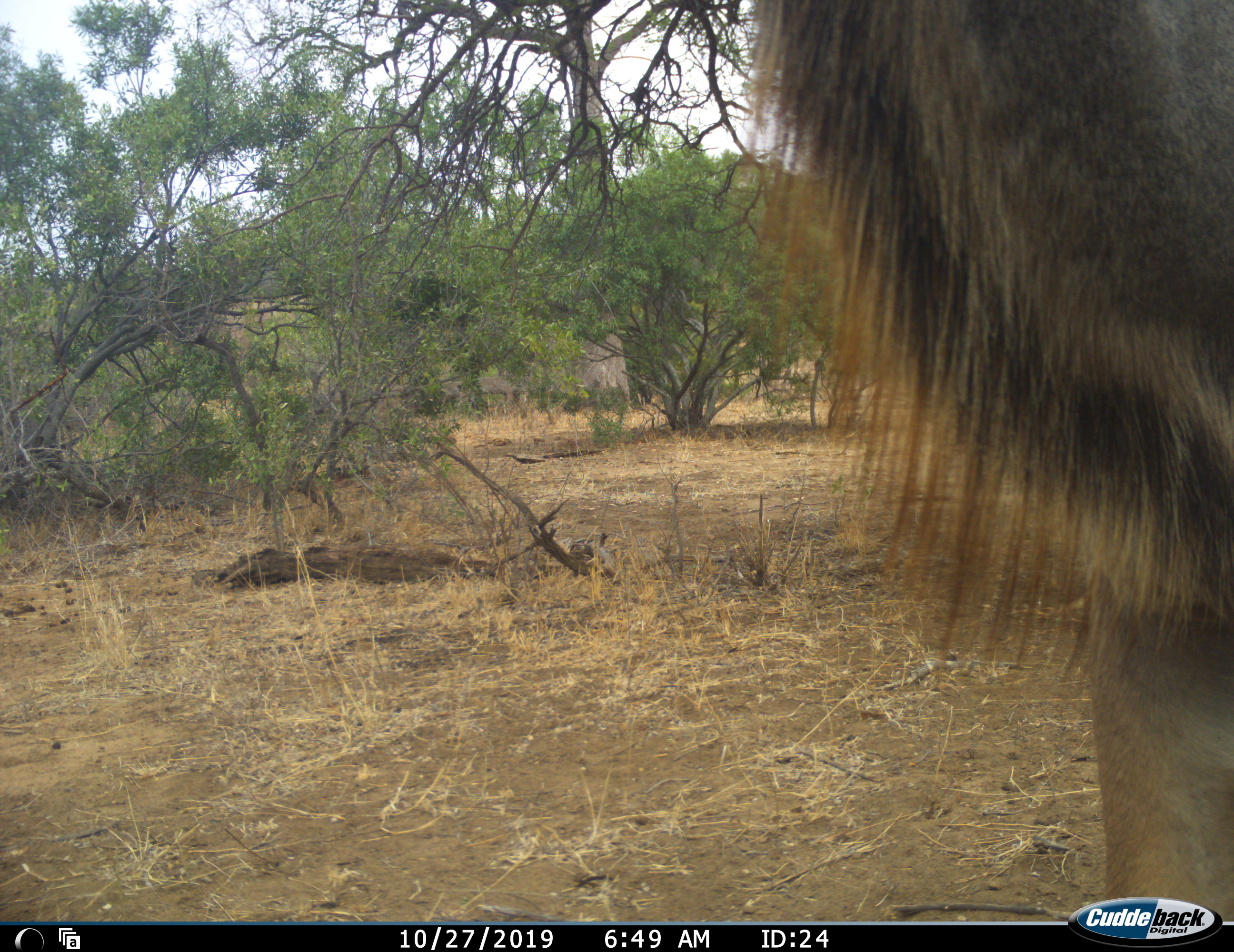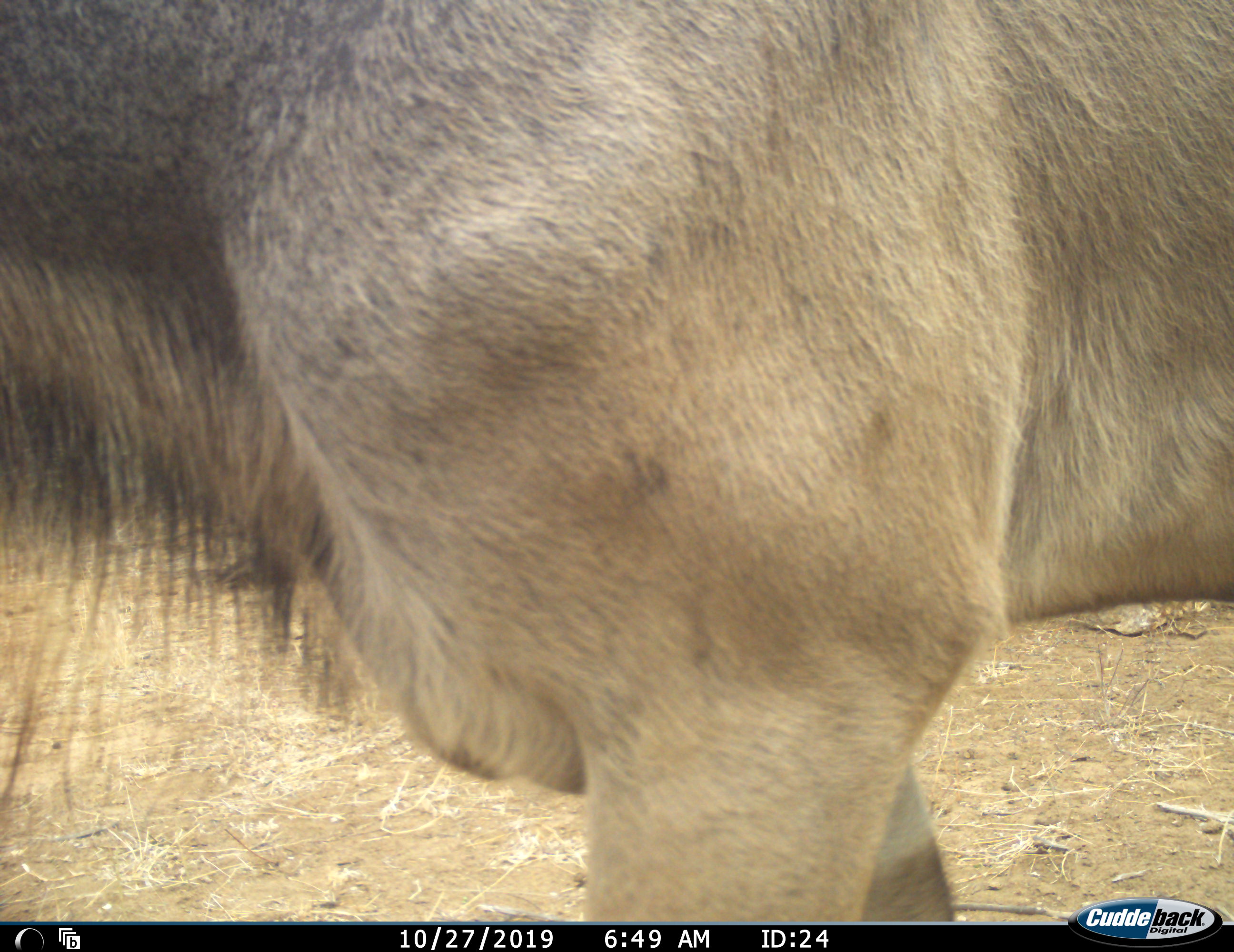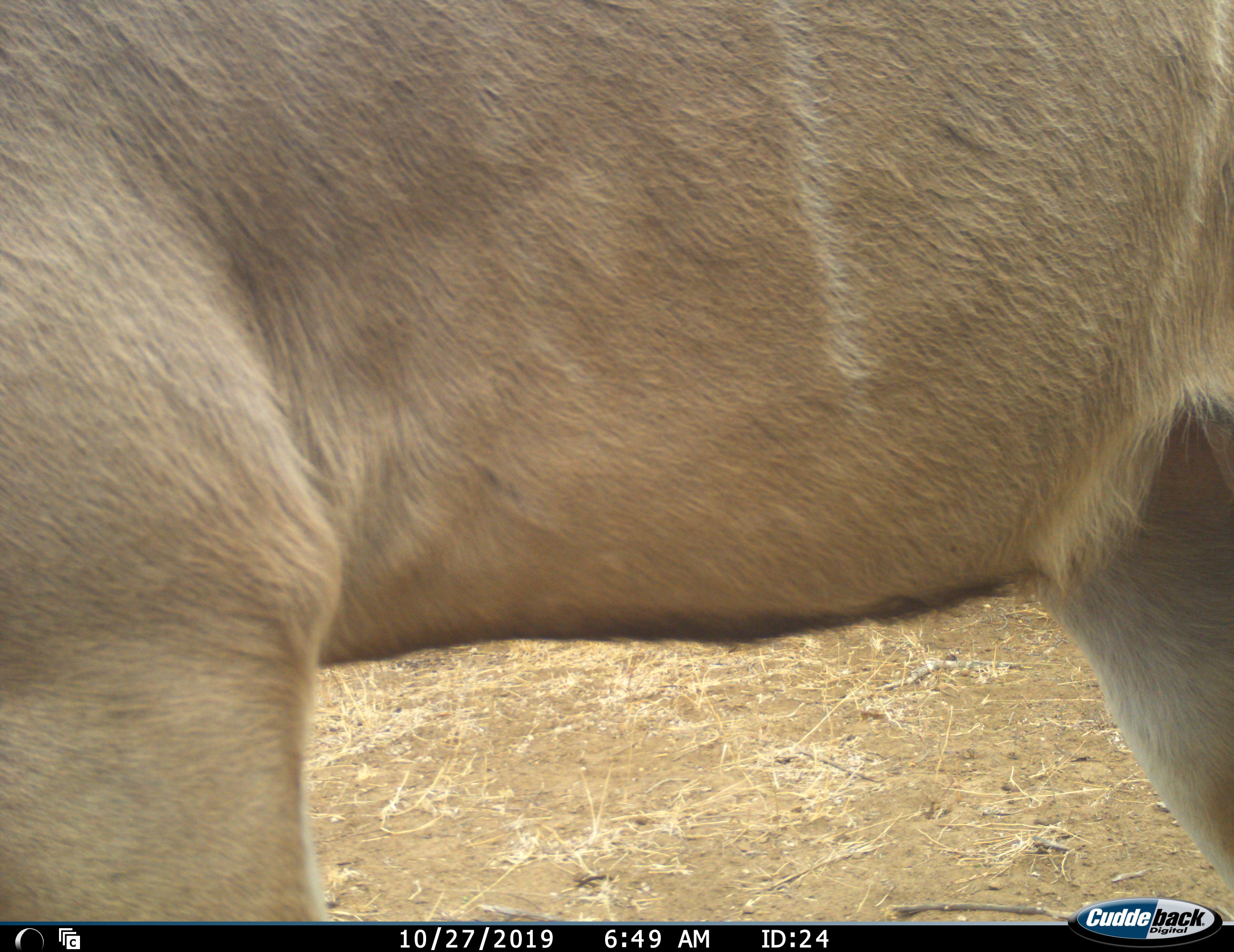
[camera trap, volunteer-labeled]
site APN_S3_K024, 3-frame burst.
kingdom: Animalia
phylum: Chordata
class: Mammalia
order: Artiodactyla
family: Bovidae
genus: Tragelaphus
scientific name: Tragelaphus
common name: kudu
Kudu (Tragelaphus), count 1. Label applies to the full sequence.